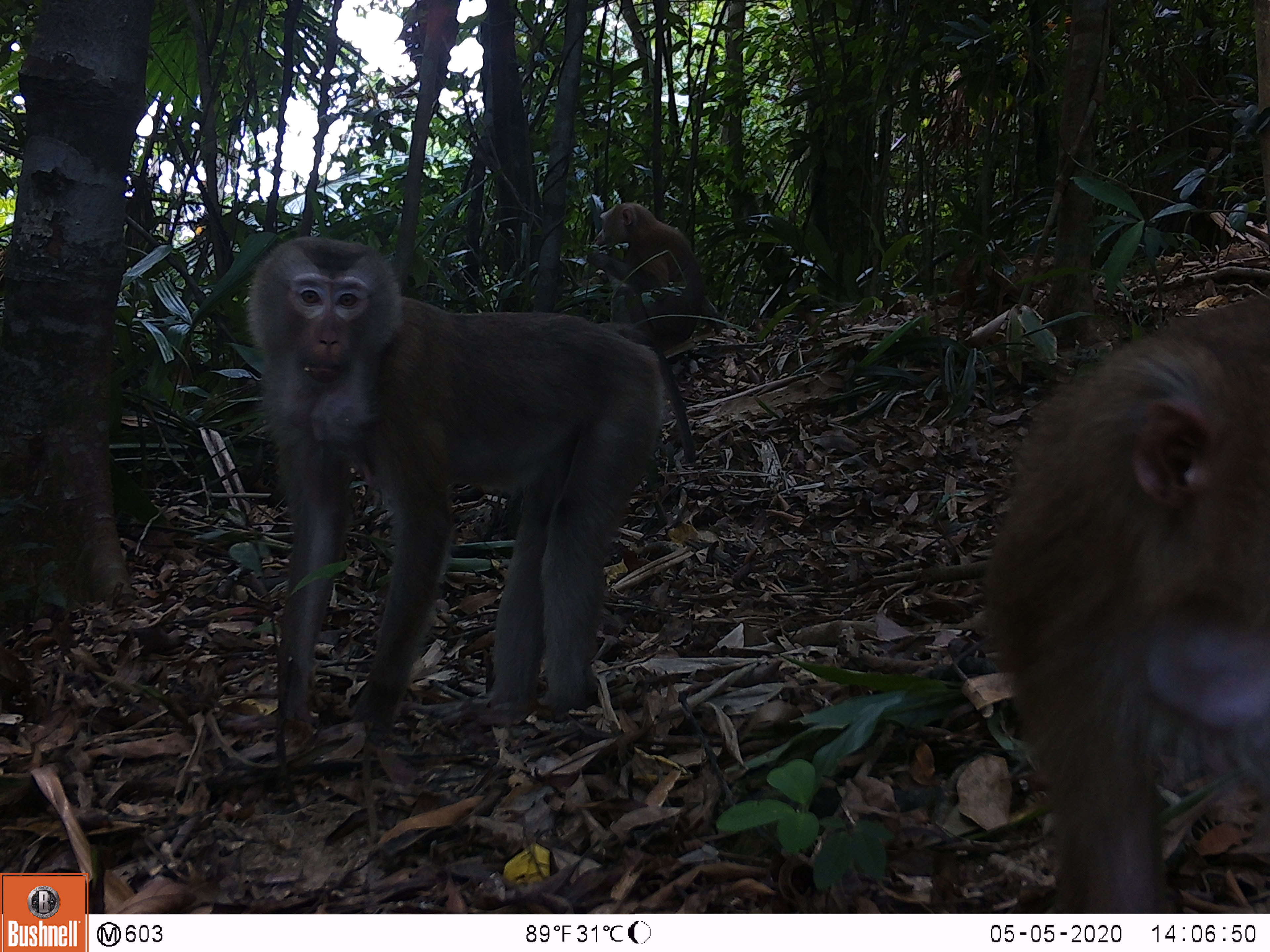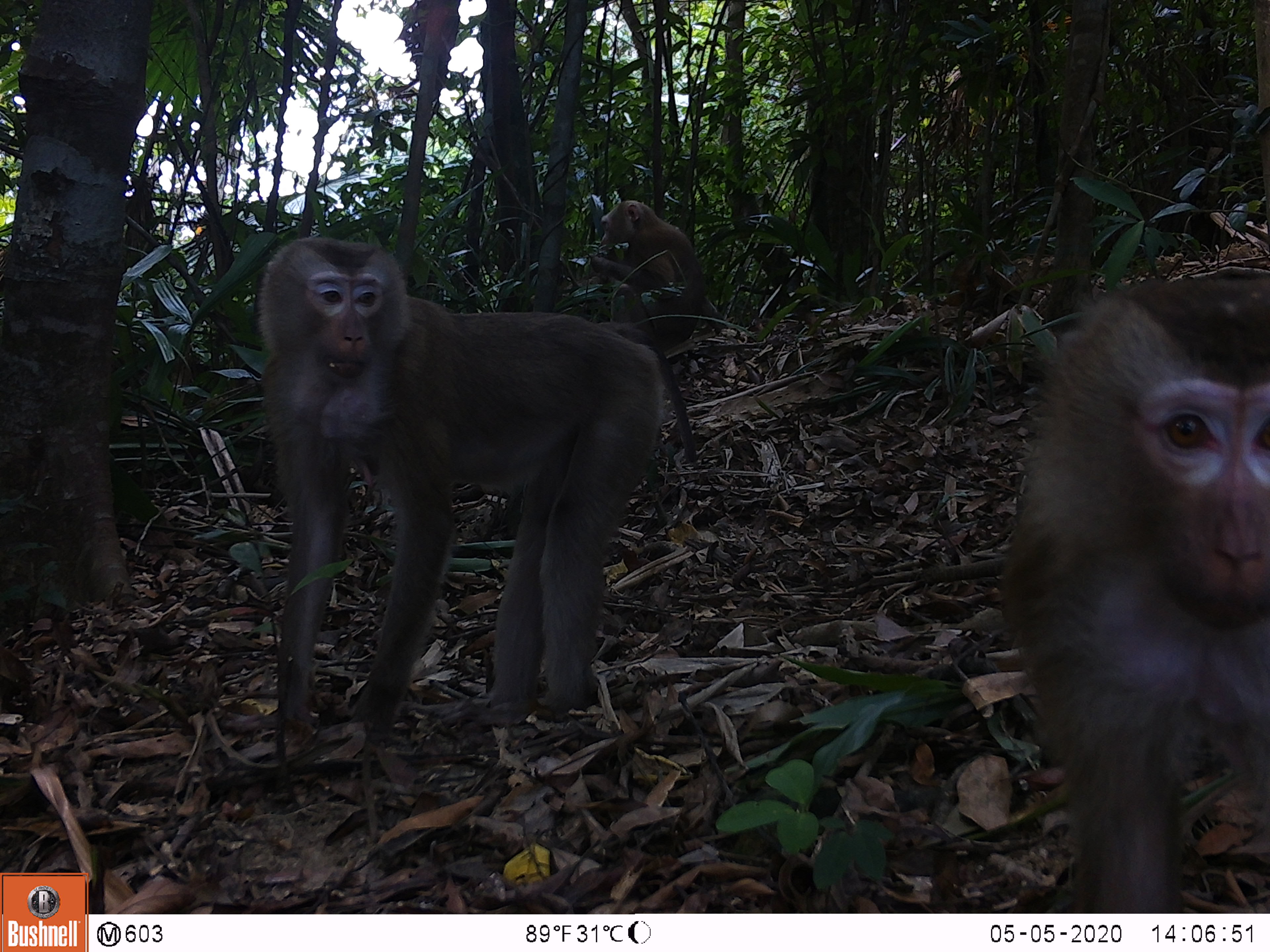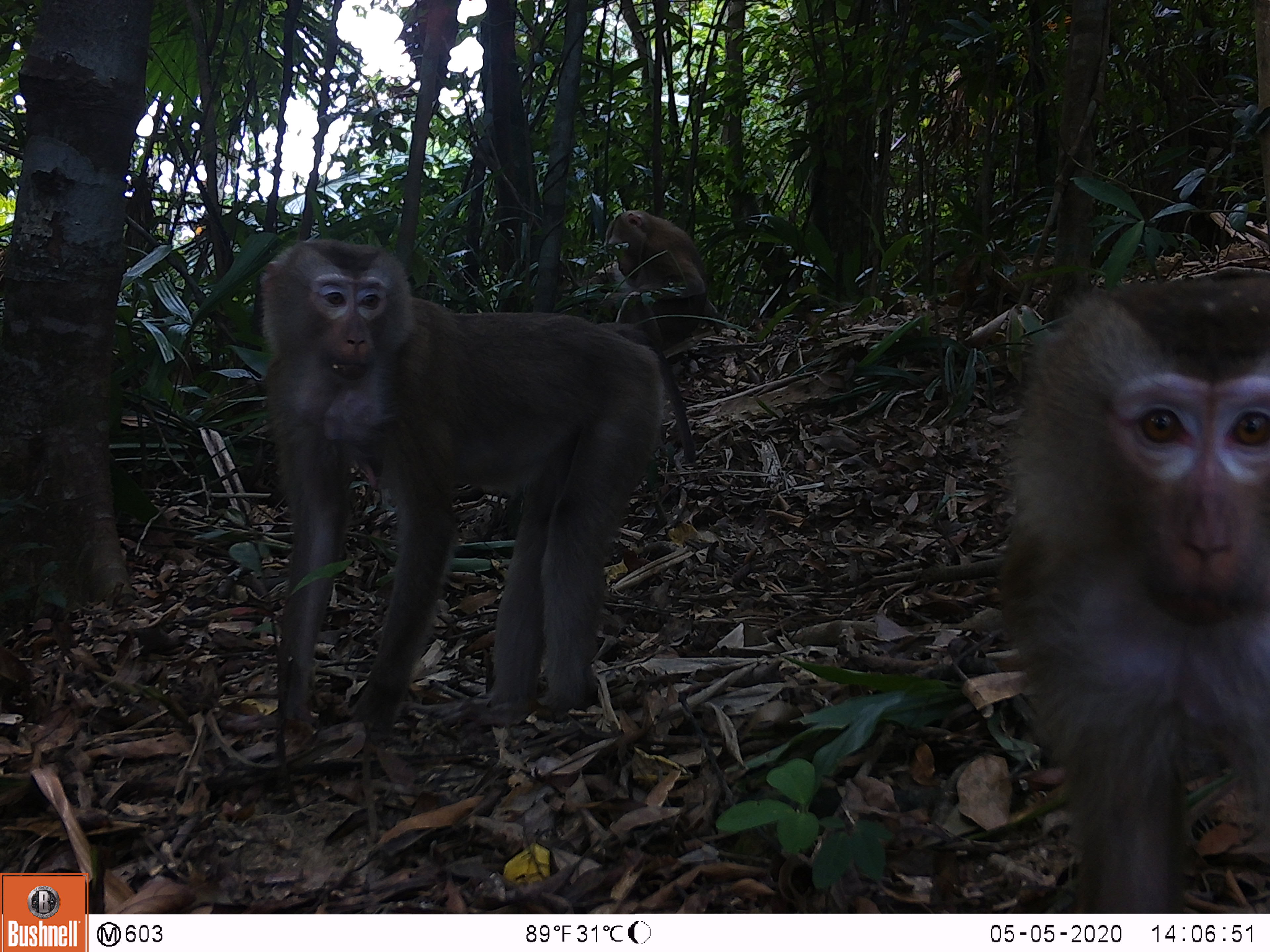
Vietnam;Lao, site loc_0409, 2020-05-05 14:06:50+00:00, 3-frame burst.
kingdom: Animalia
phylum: Chordata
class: Mammalia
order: Primates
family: Cercopithecidae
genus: Macaca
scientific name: Macaca nemestrina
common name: pig-tailed macaque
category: pig tailed macaque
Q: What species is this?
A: Pig tailed macaque (pig-tailed macaque) (Macaca nemestrina).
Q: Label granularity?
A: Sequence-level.